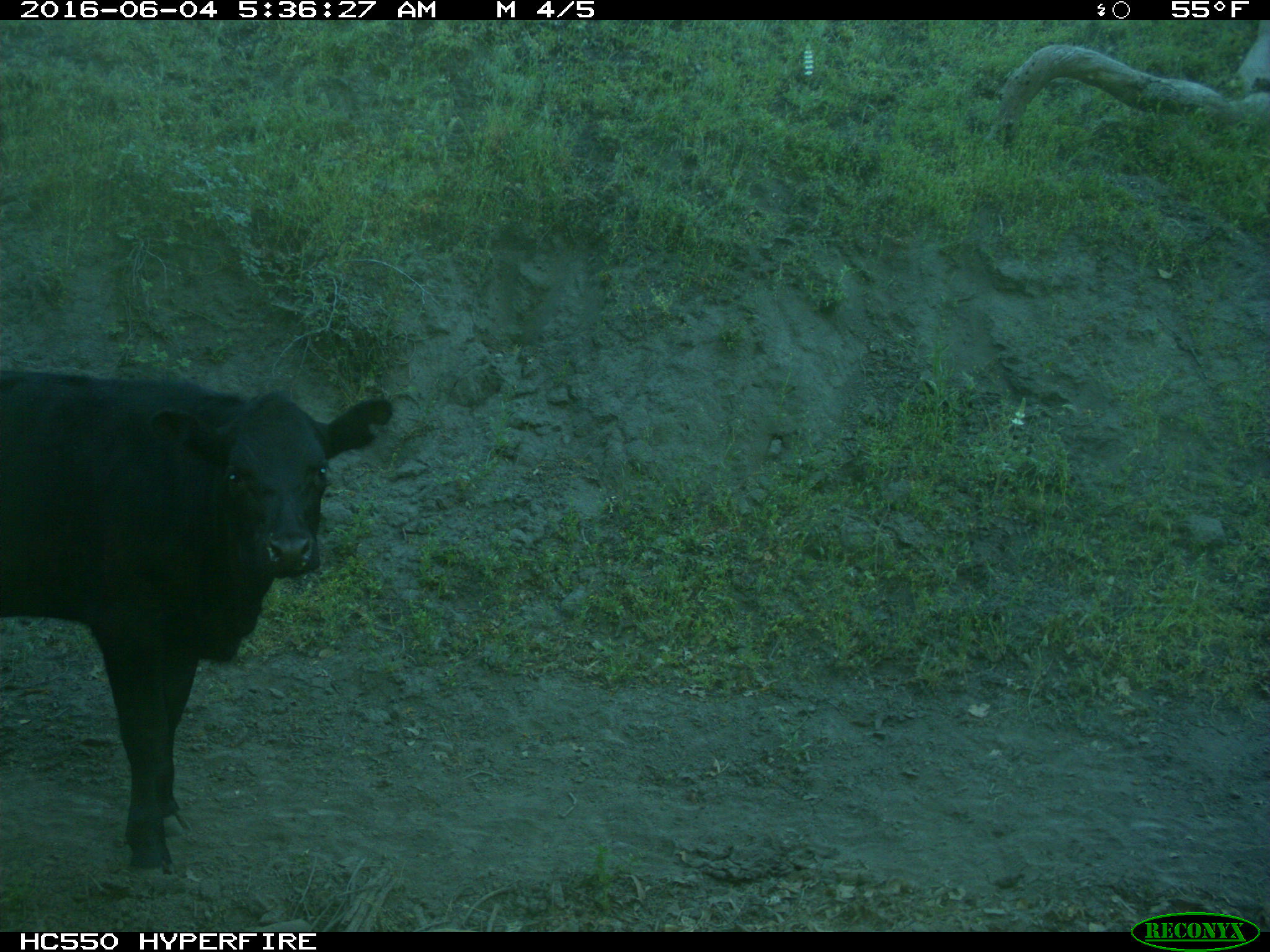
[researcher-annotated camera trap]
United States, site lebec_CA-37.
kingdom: Animalia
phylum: Chordata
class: Mammalia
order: Artiodactyla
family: Bovidae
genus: Bos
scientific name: Bos taurus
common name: domestic cow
Bos taurus (domestic cow).